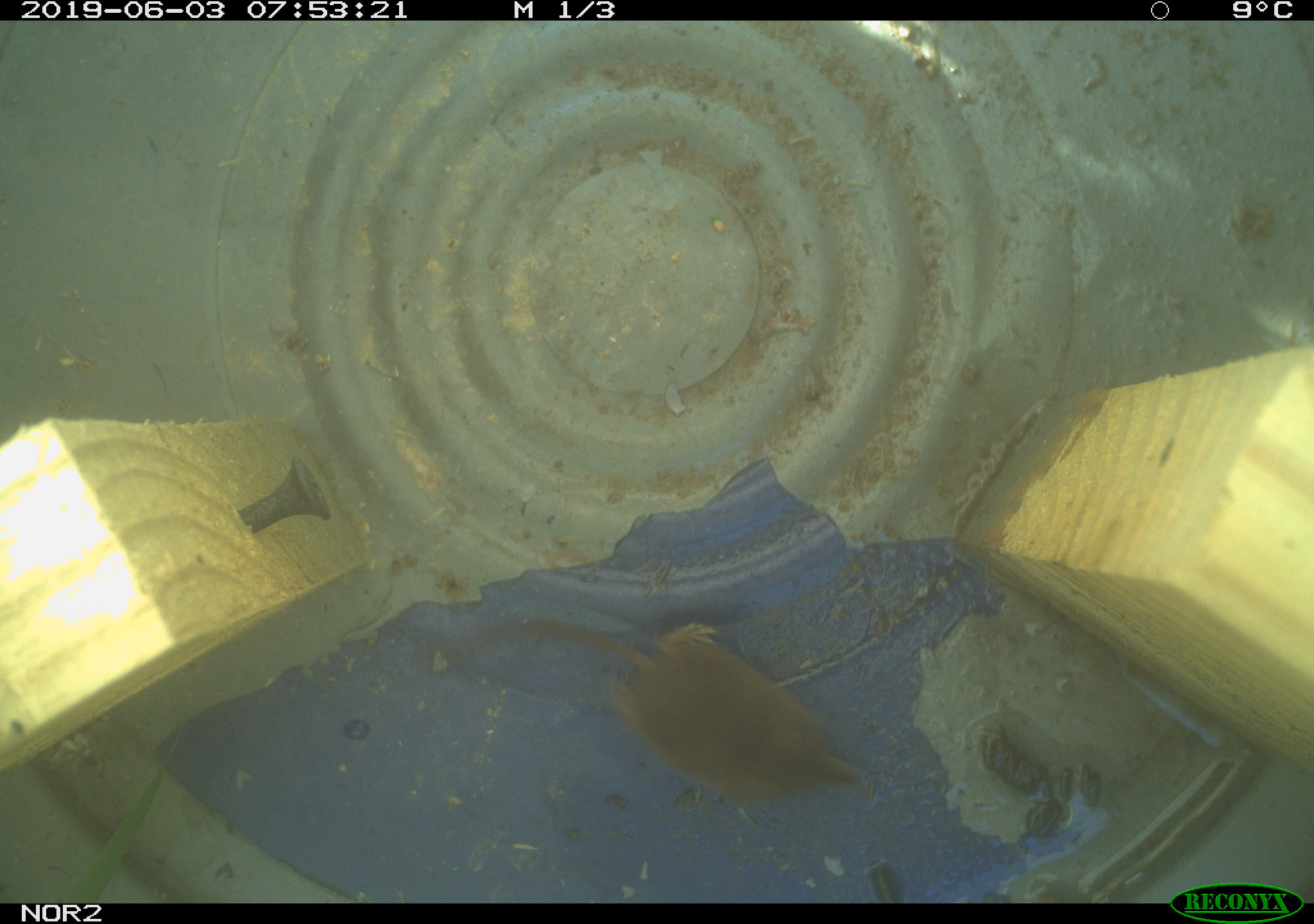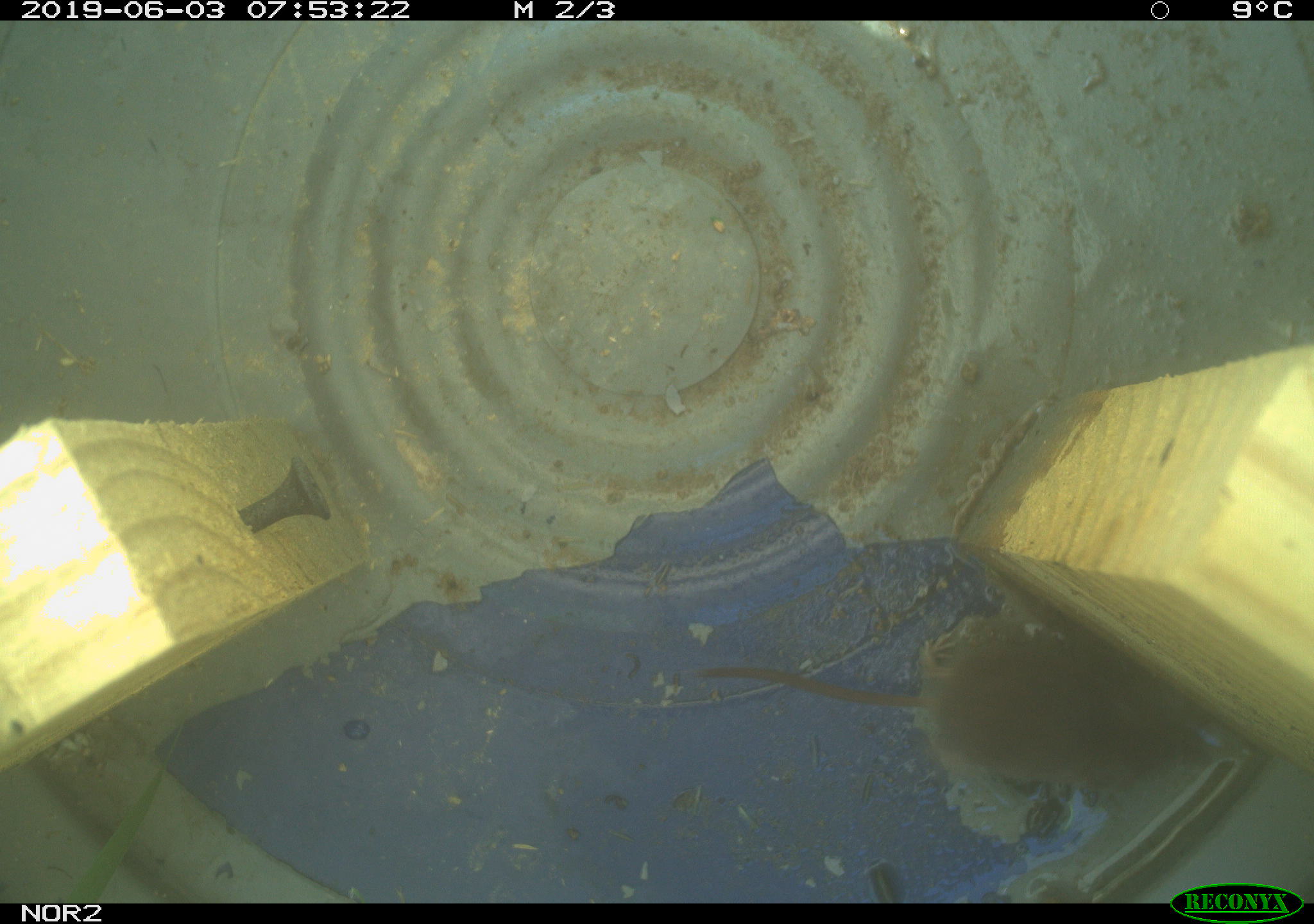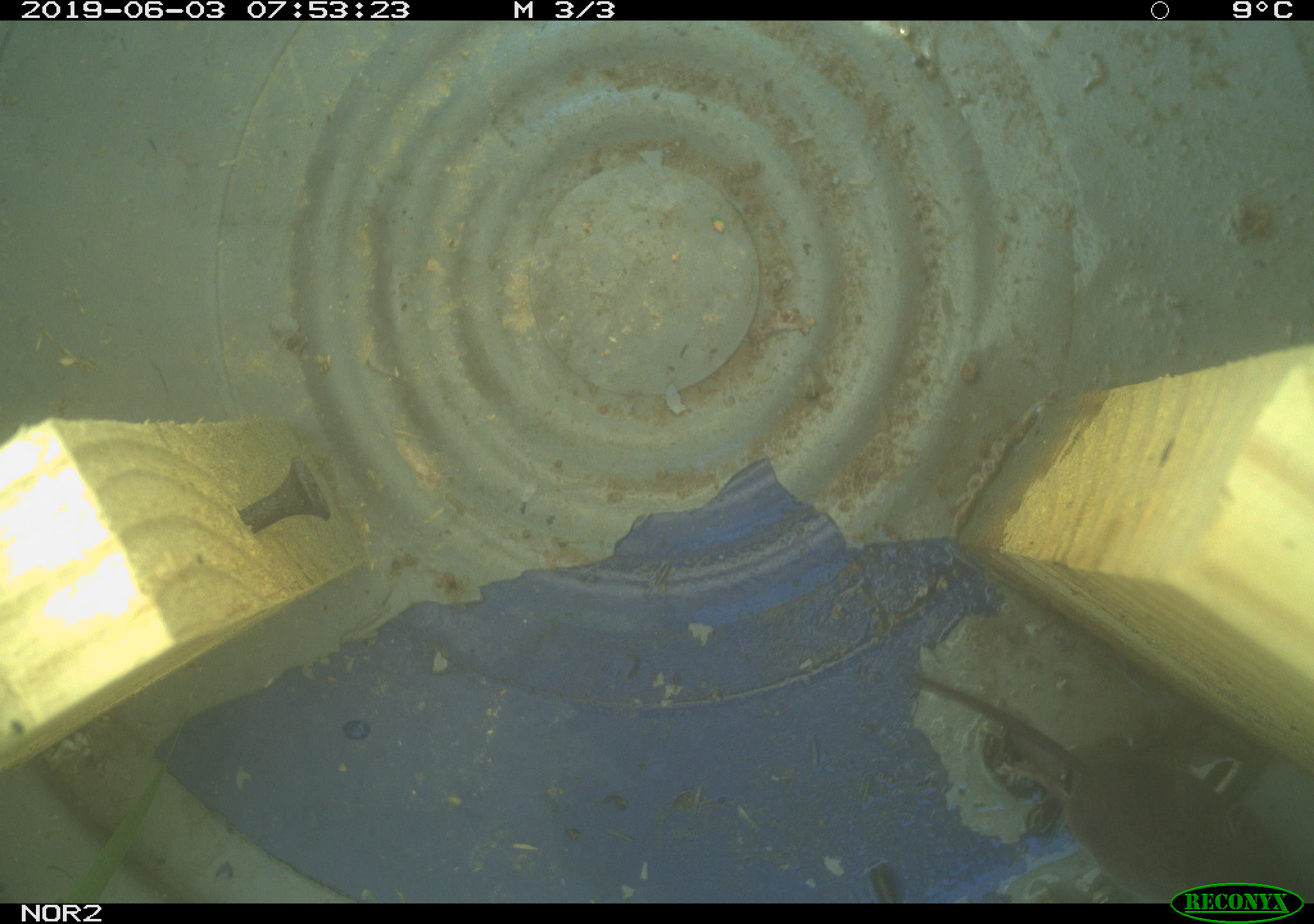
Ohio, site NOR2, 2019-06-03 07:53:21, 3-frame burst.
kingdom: Animalia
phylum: Chordata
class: Mammalia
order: Eulipotyphla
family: Soricidae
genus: Sorex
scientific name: Sorex cinereus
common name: masked shrew